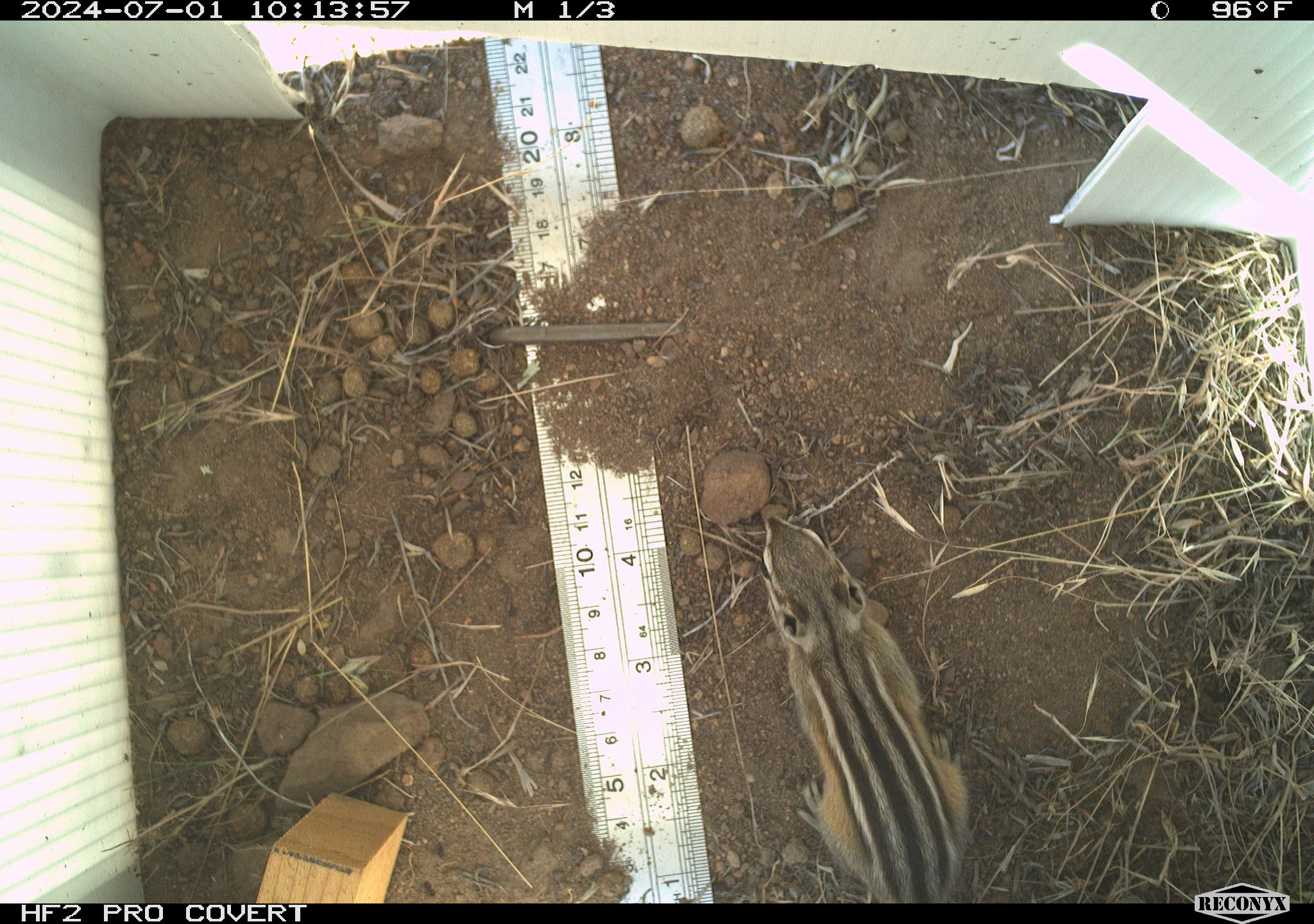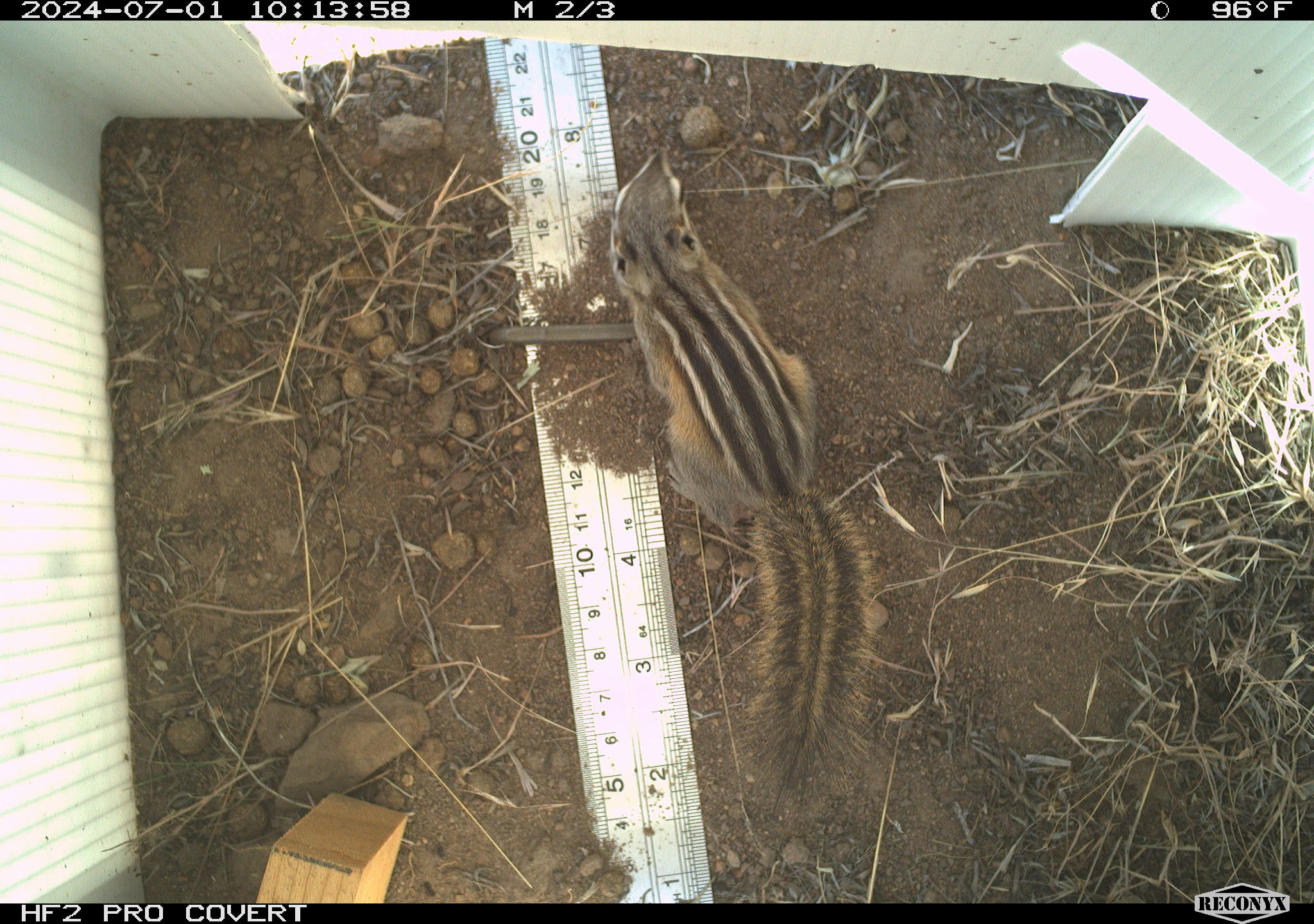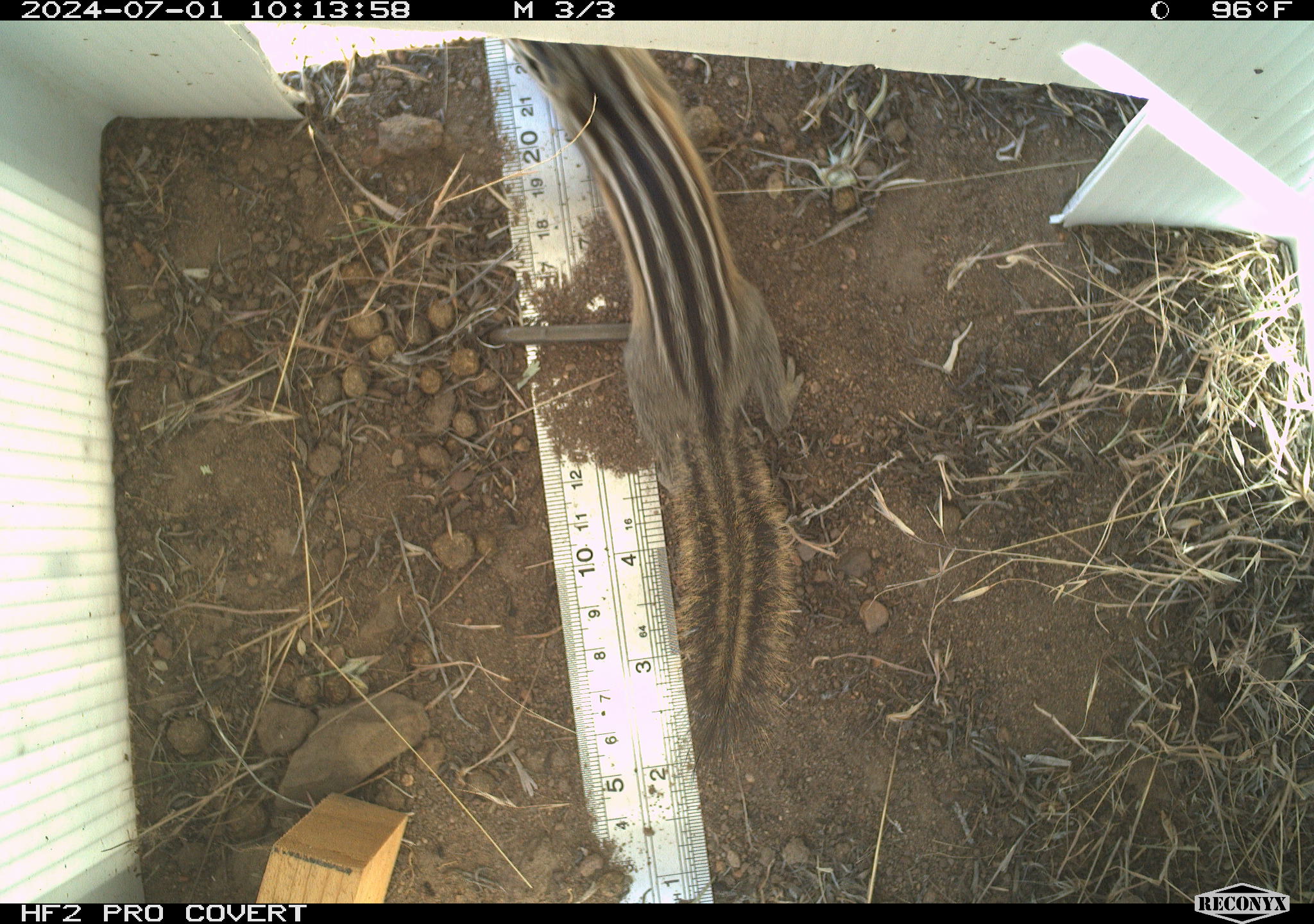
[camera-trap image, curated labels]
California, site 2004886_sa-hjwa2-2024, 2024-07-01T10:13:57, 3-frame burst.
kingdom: Animalia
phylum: Chordata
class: Mammalia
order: Rodentia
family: Sciuridae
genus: Neotamias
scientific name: Neotamias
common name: western chipmunks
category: neotamias species